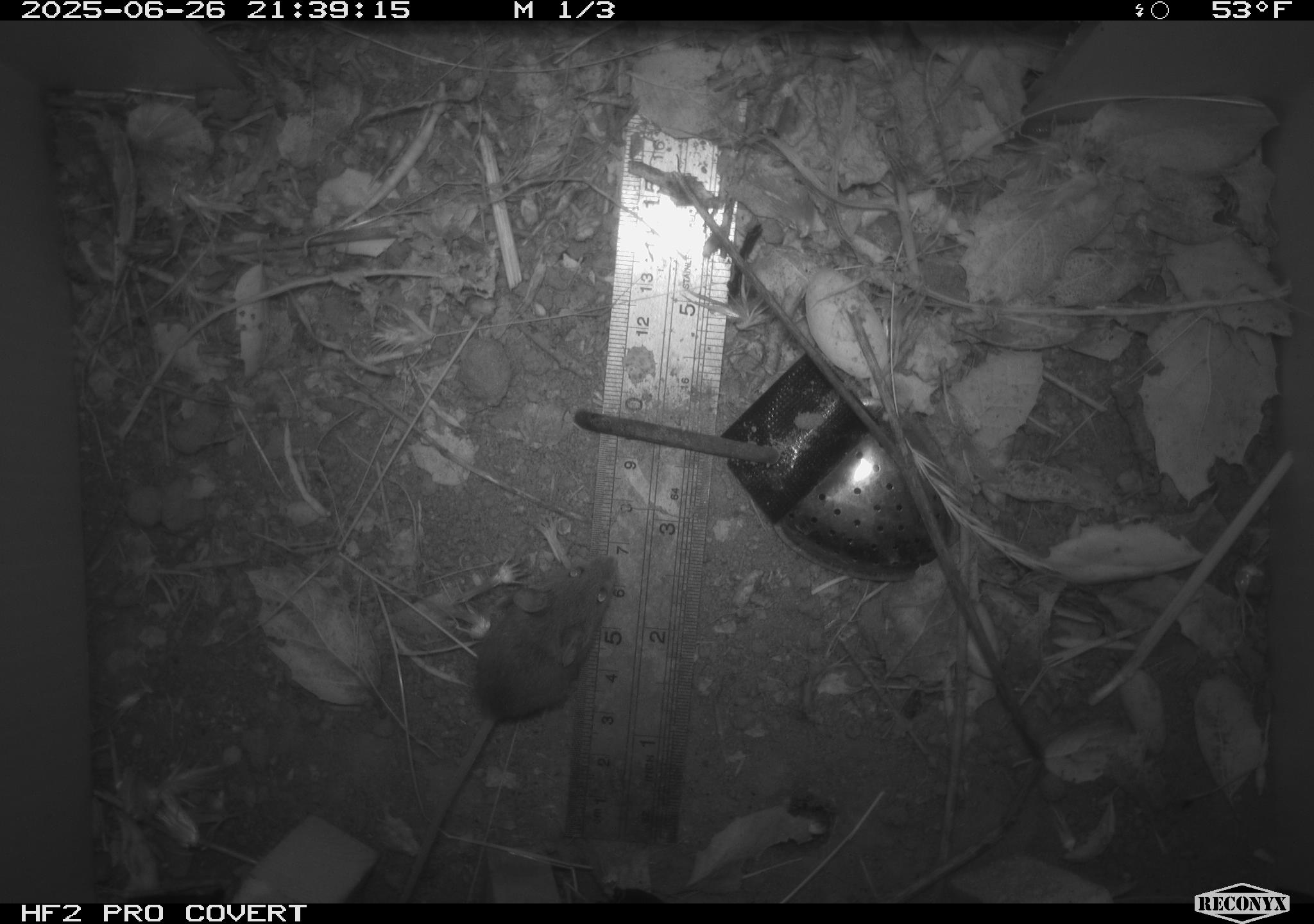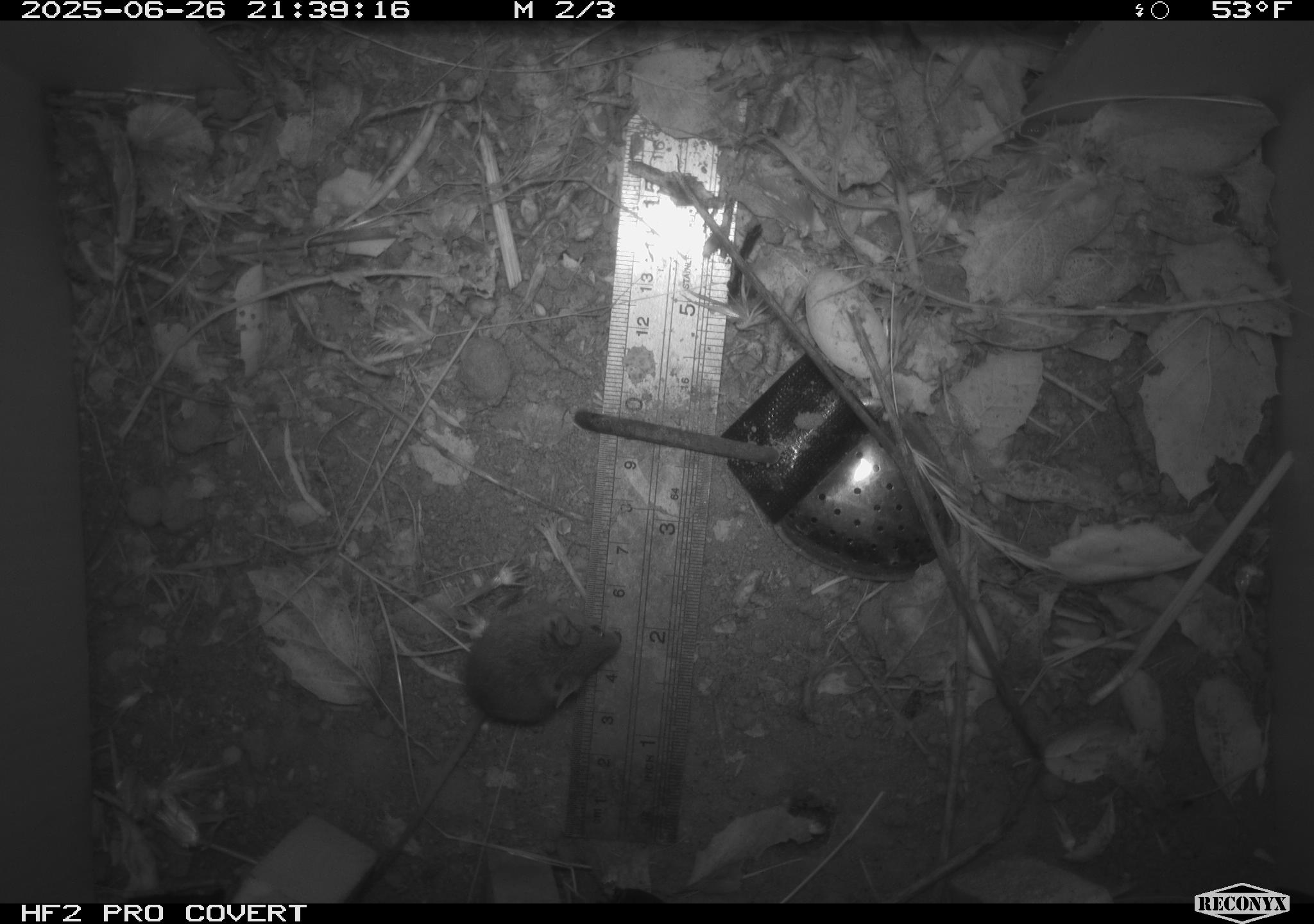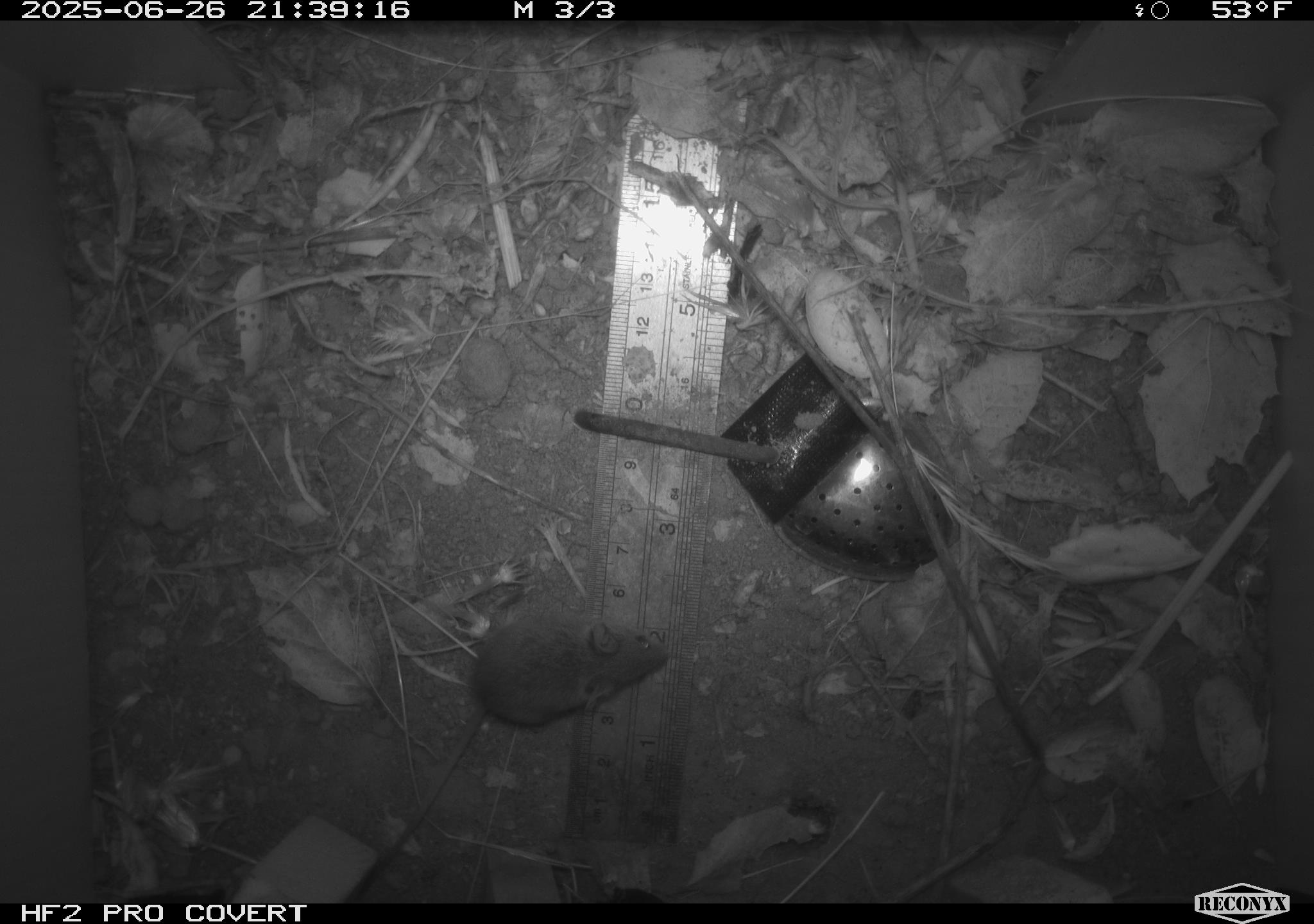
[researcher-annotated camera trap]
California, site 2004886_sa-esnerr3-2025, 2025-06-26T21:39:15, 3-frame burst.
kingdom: Animalia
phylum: Chordata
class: Mammalia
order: Rodentia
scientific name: Rodentia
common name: rodent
Rodent (Rodentia).